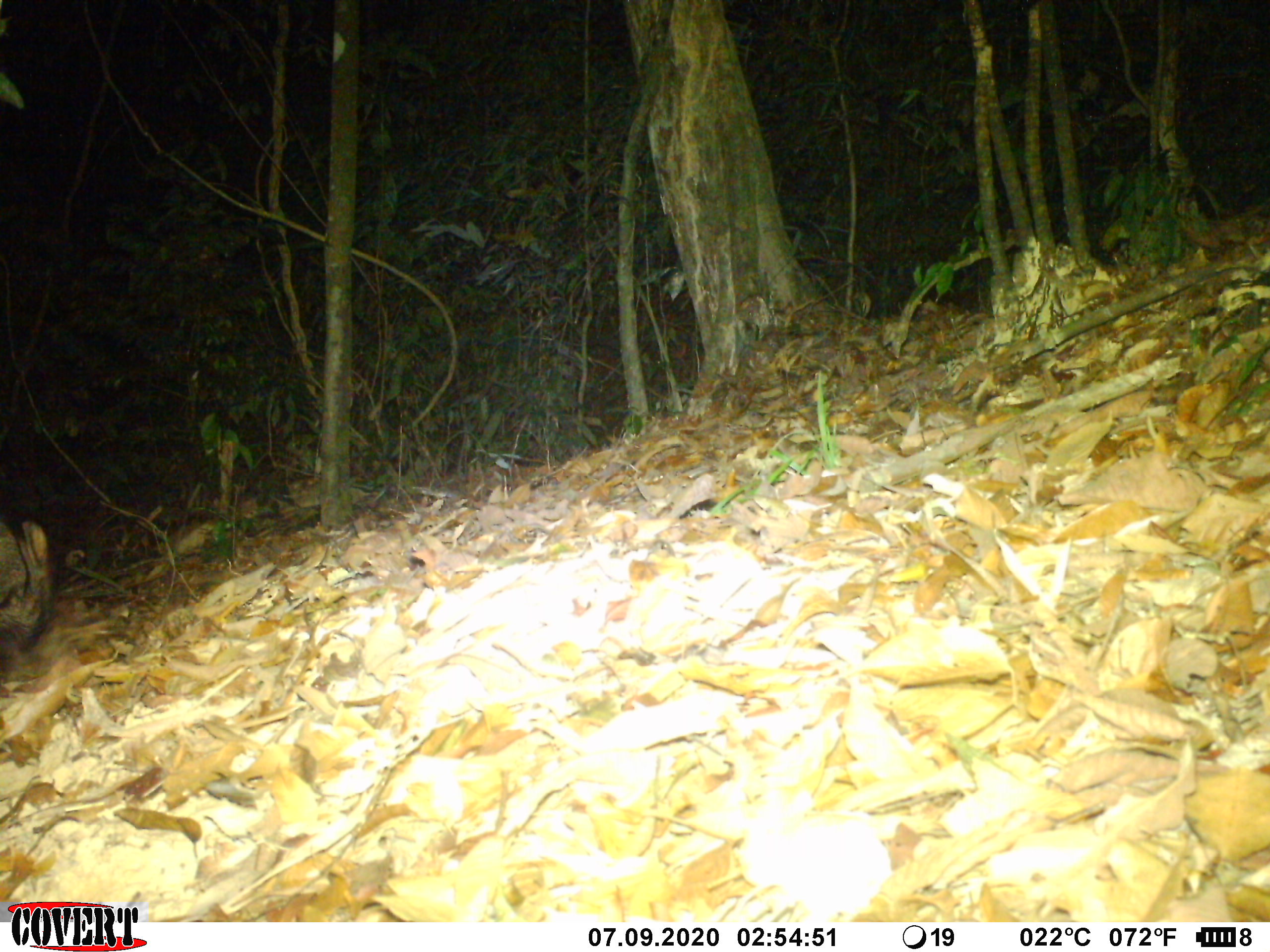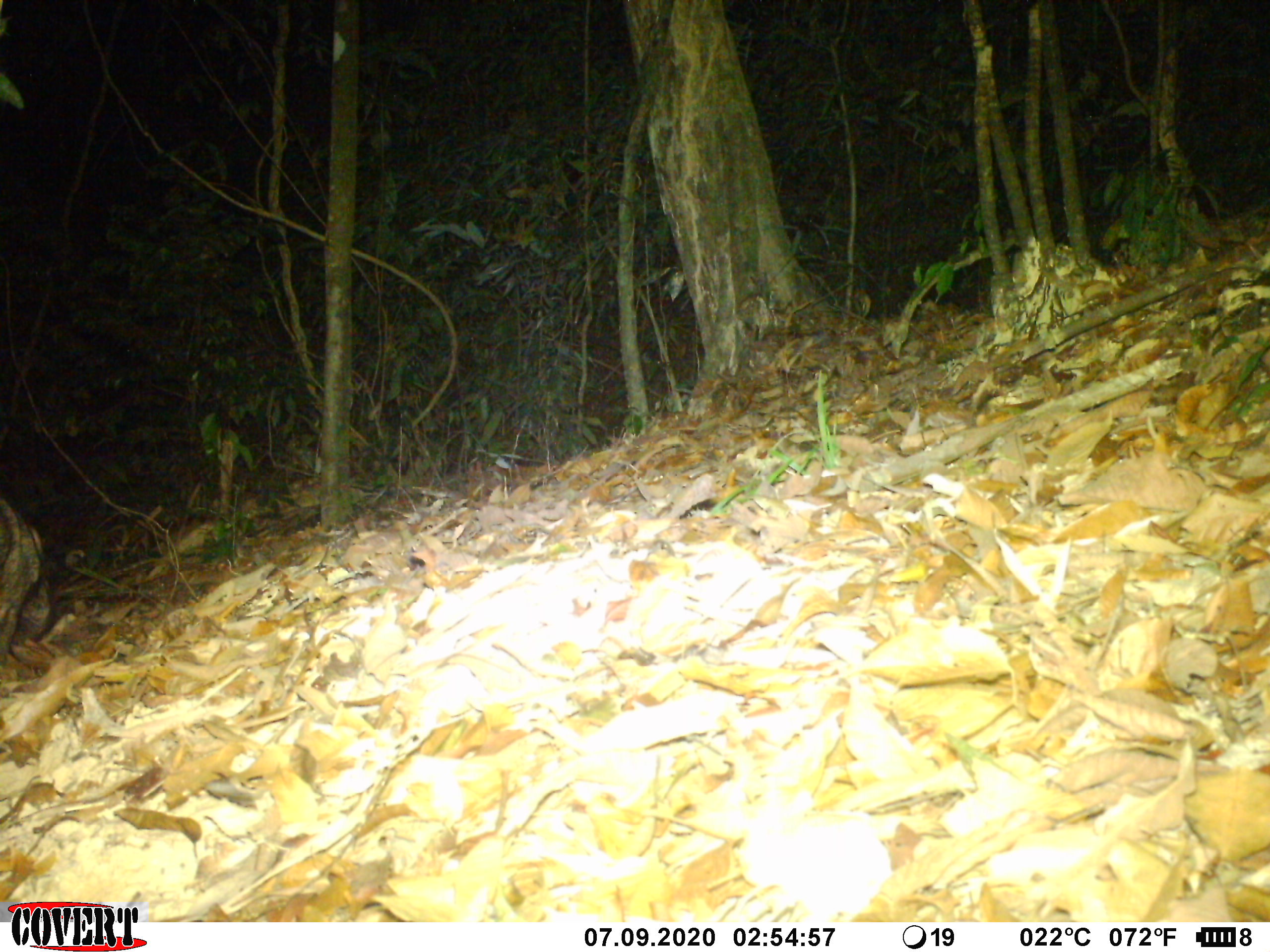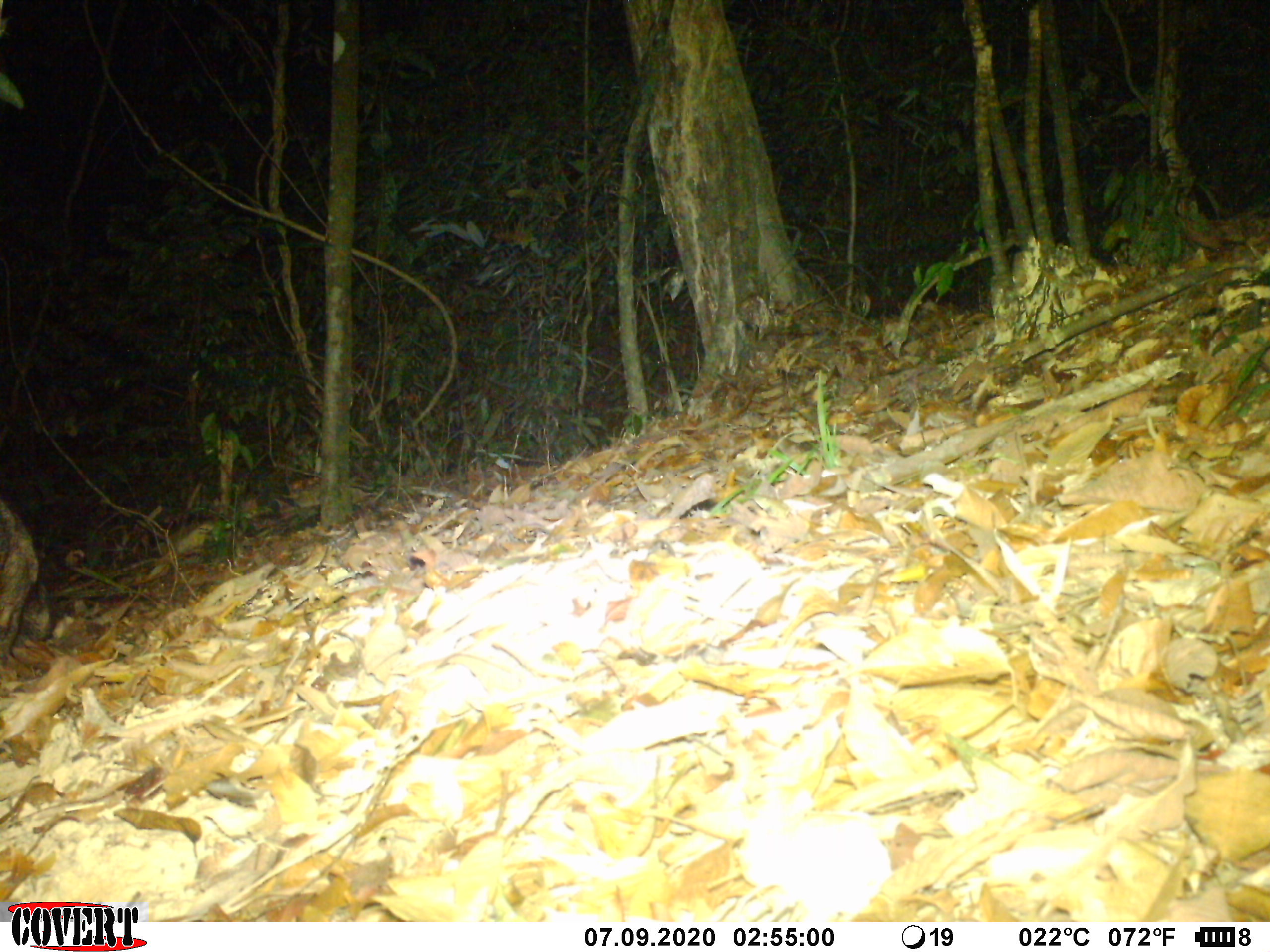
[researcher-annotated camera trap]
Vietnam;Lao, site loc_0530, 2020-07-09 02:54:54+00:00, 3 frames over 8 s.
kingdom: Animalia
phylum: Chordata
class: Mammalia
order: Artiodactyla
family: Suidae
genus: Sus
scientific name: Sus scrofa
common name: eurasian wild pig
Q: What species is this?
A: Eurasian wild pig (Sus scrofa).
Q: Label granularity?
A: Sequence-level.